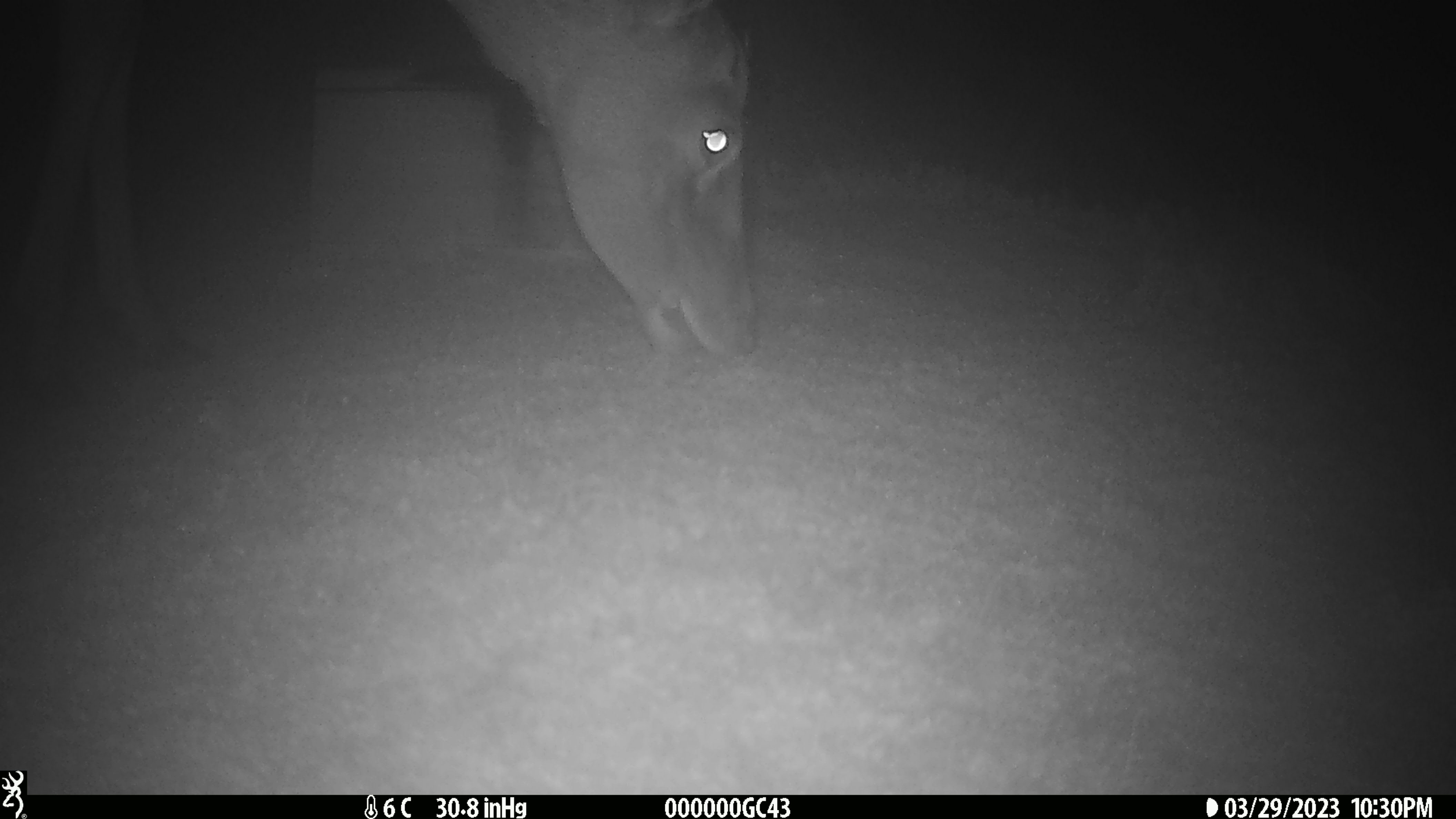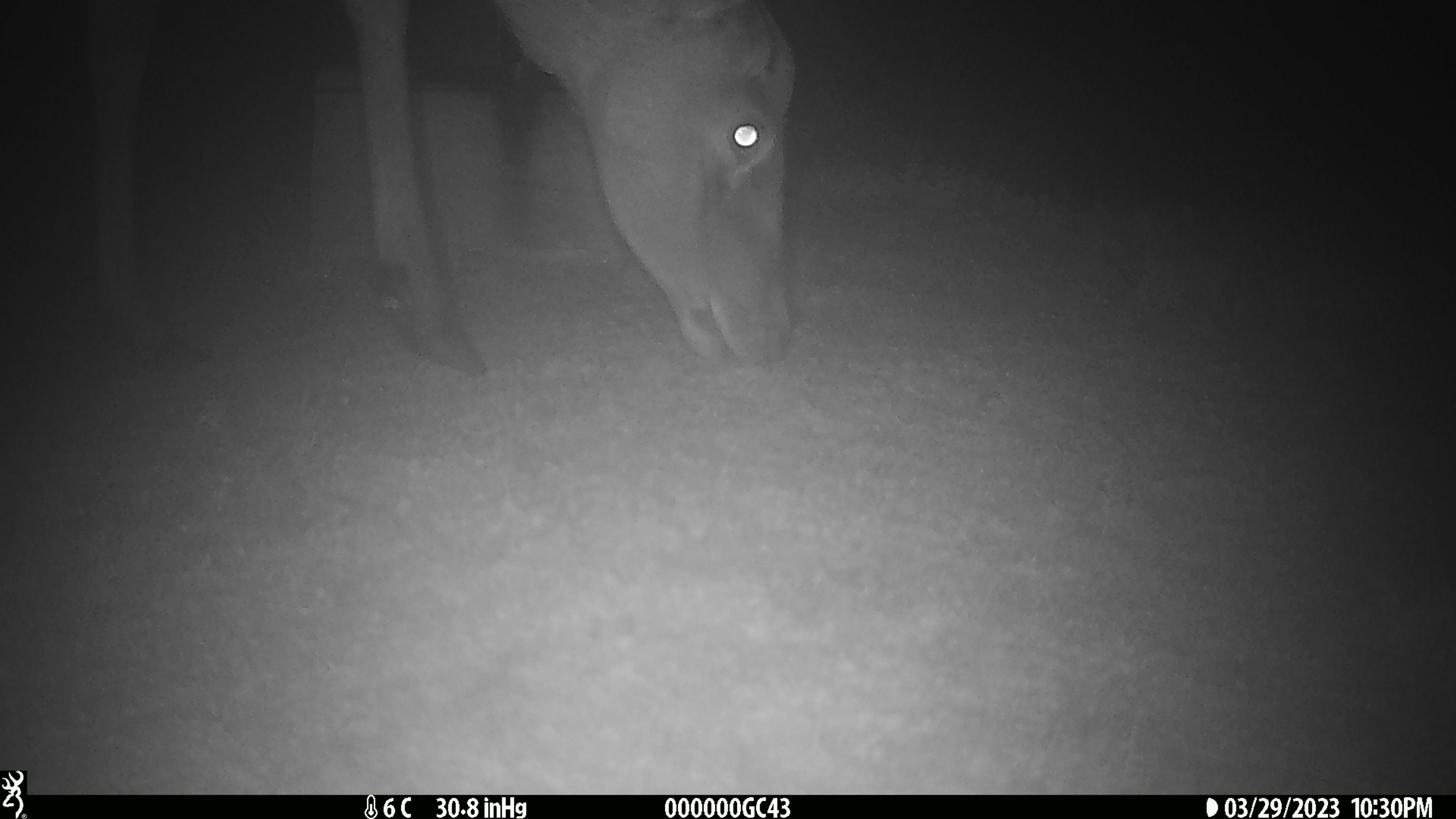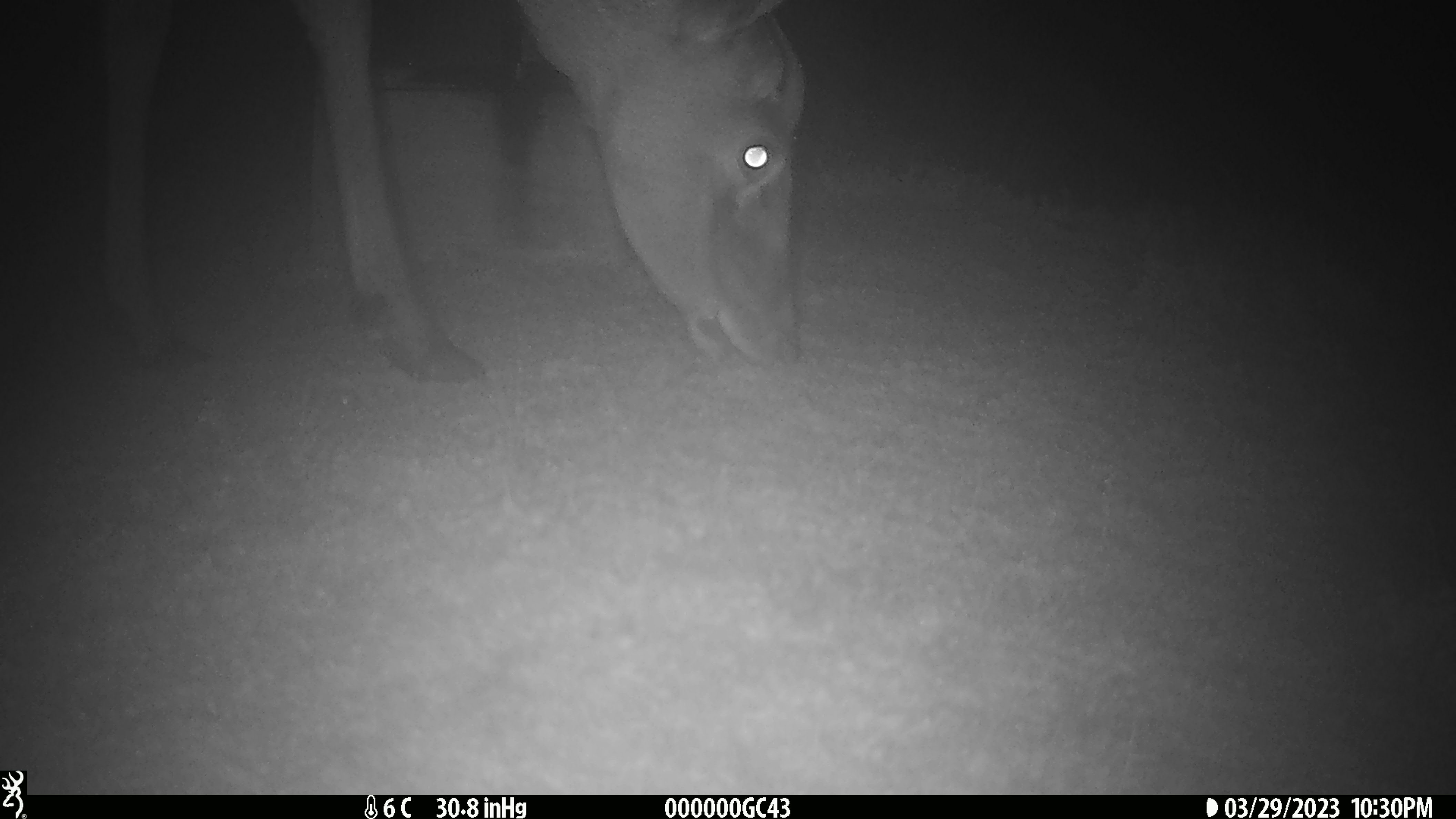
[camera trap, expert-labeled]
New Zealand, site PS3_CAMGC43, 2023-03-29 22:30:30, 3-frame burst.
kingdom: Animalia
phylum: Chordata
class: Mammalia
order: Artiodactyla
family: Cervidae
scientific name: Cervidae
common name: deer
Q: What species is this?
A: Deer (Cervidae).